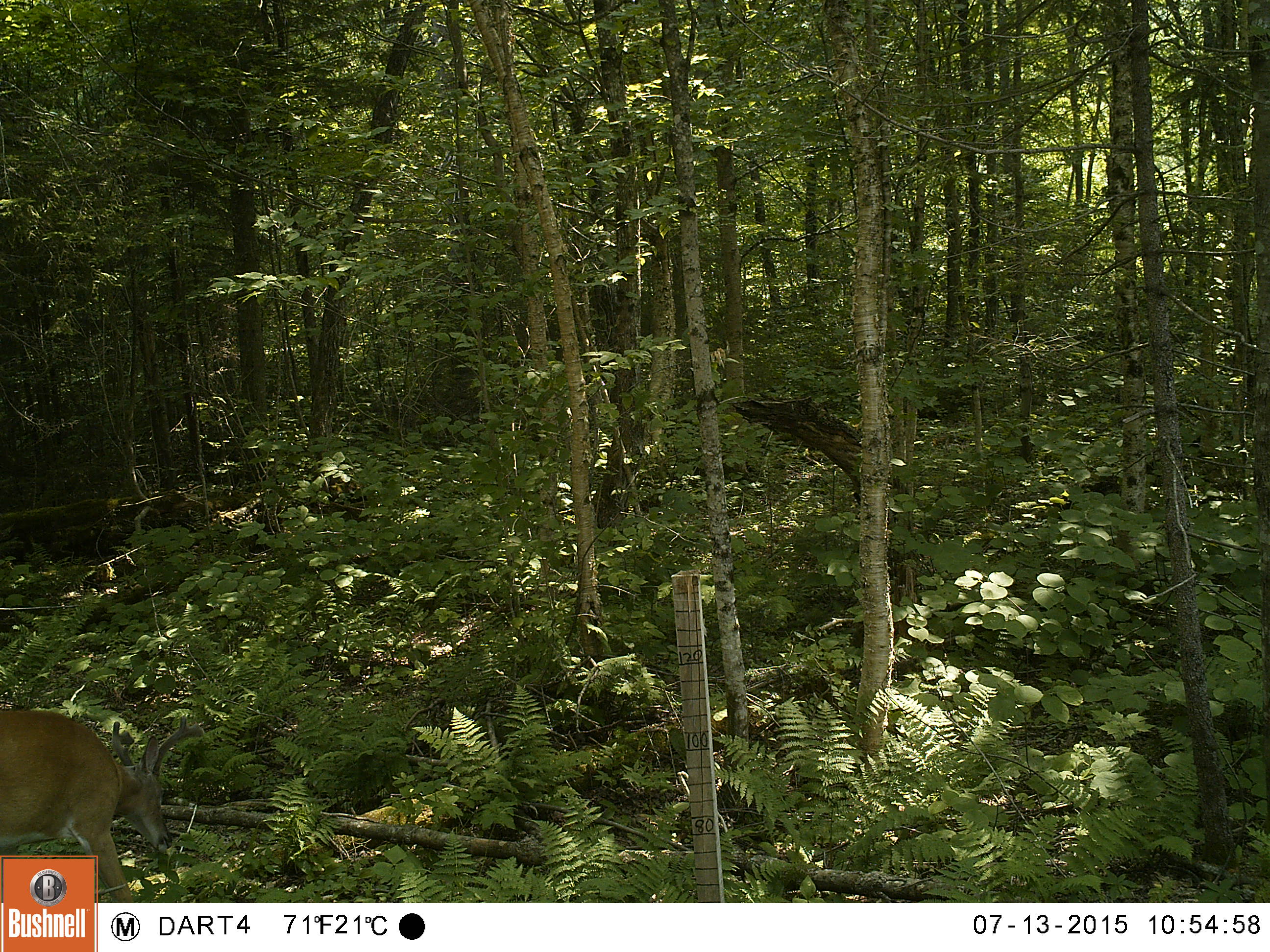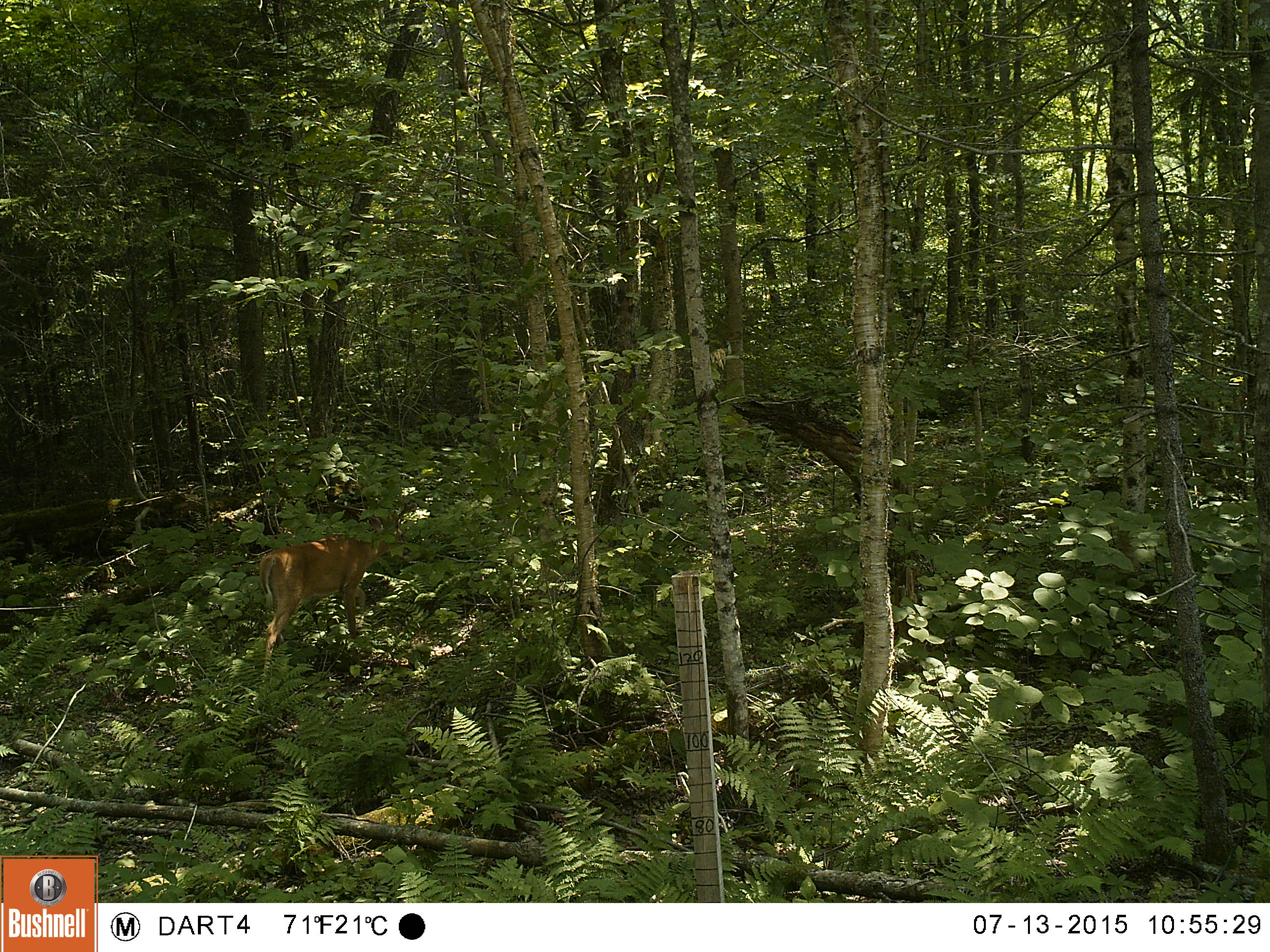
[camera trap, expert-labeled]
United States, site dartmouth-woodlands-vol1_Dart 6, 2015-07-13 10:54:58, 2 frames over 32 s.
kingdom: Animalia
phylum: Chordata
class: Mammalia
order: Artiodactyla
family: Cervidae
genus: Odocoileus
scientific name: Odocoileus virginianus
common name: white-tailed deer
White-tailed deer (Odocoileus virginianus).